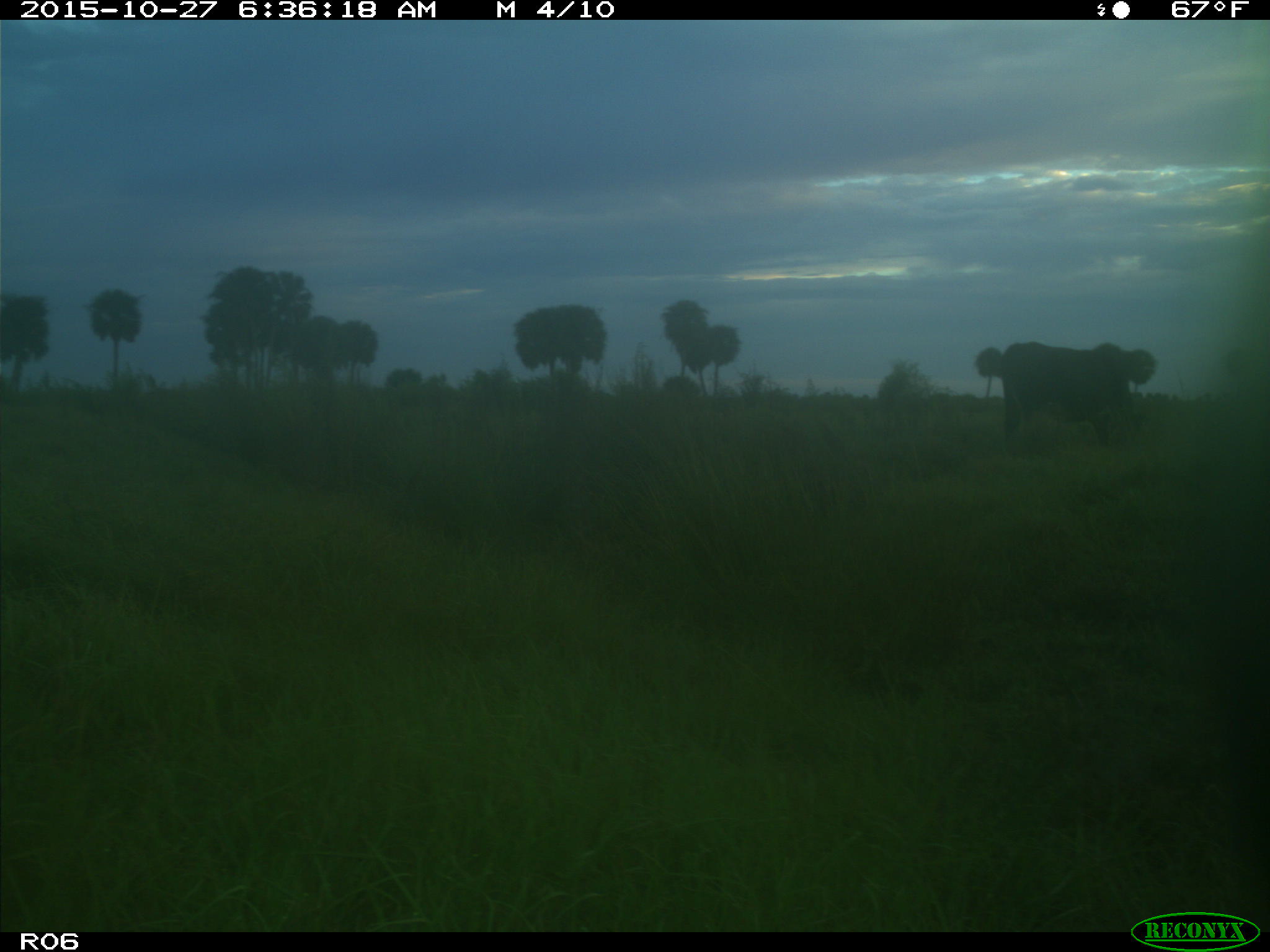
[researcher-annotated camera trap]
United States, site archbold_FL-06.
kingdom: Animalia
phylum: Chordata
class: Mammalia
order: Artiodactyla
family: Bovidae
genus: Bos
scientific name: Bos taurus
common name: domestic cow